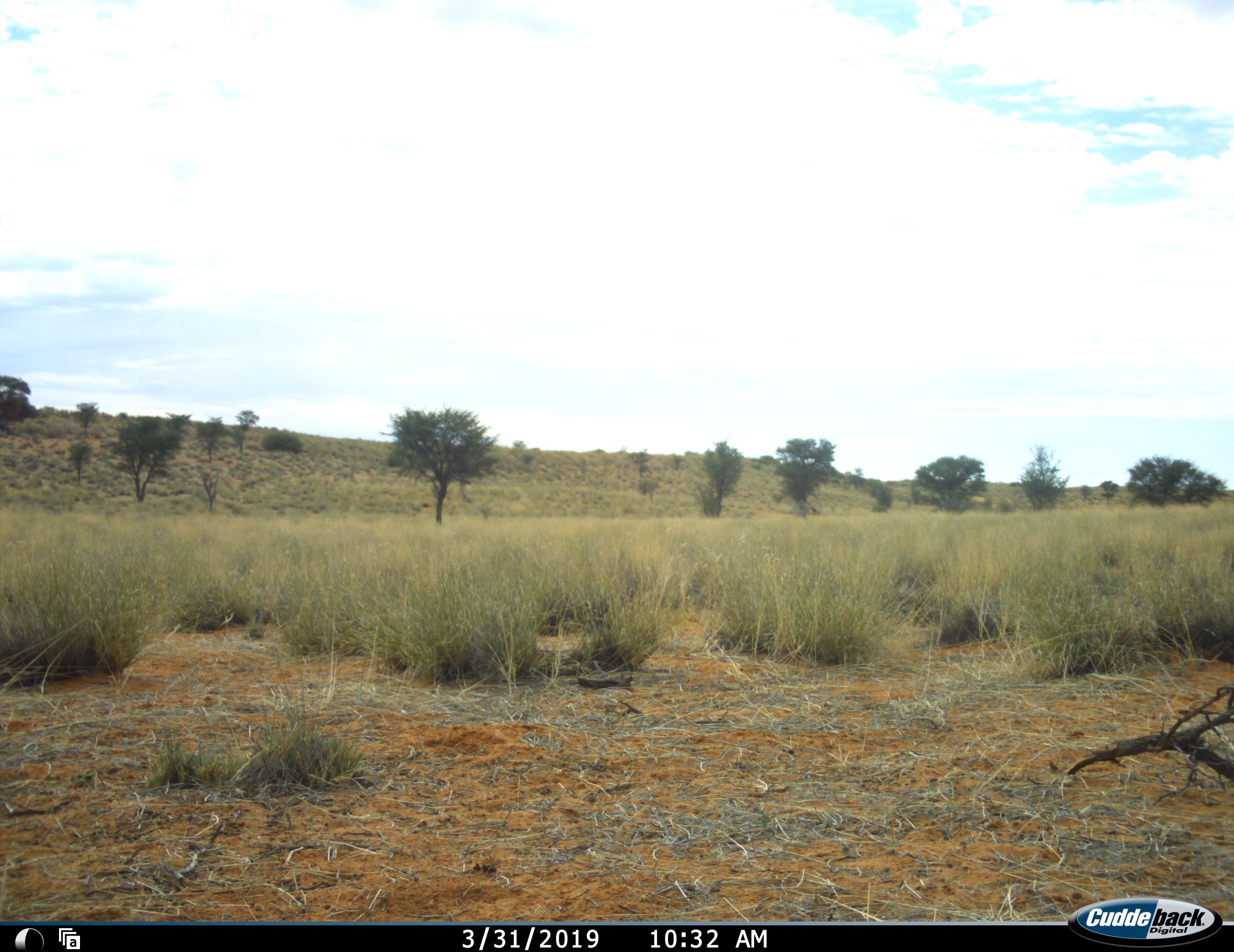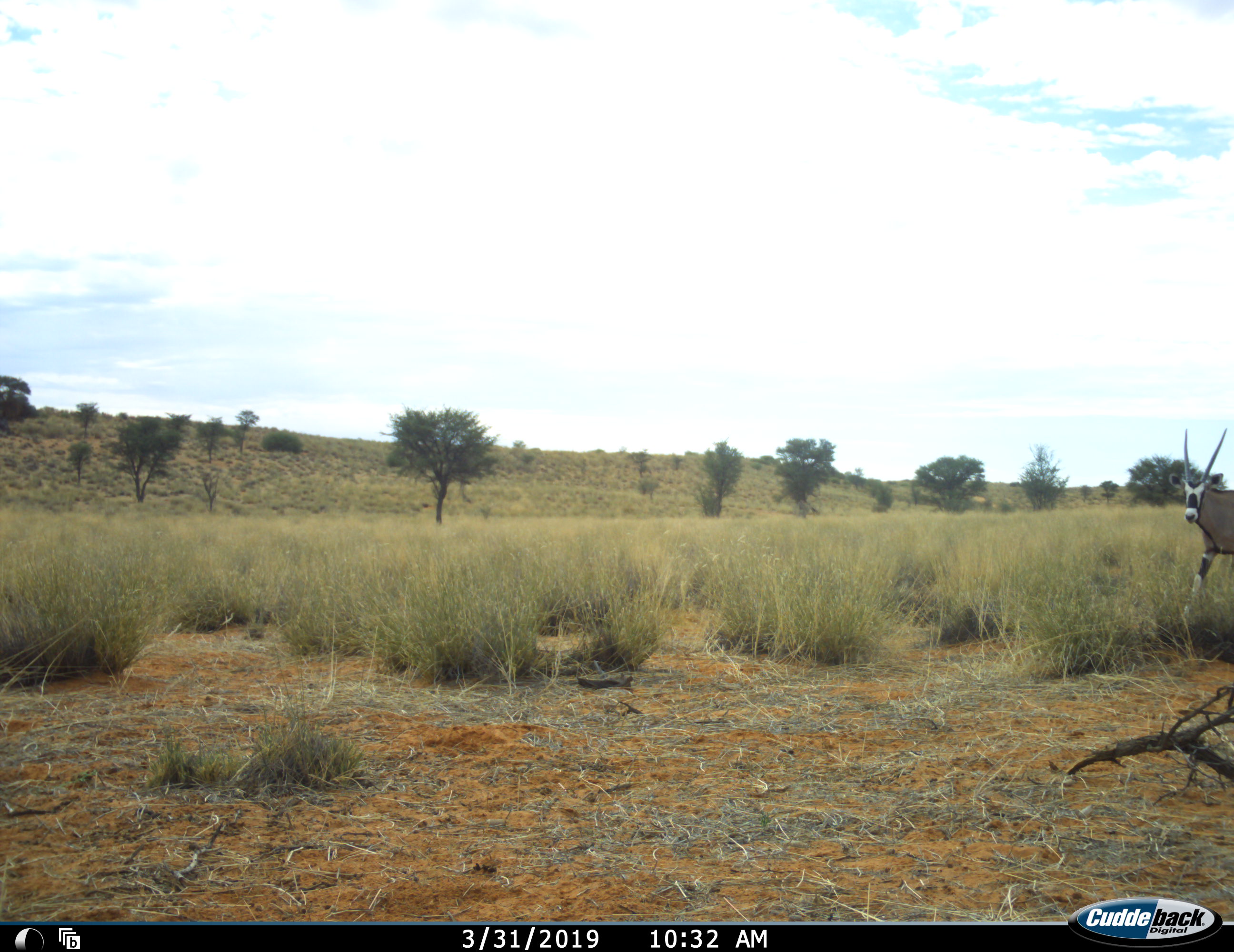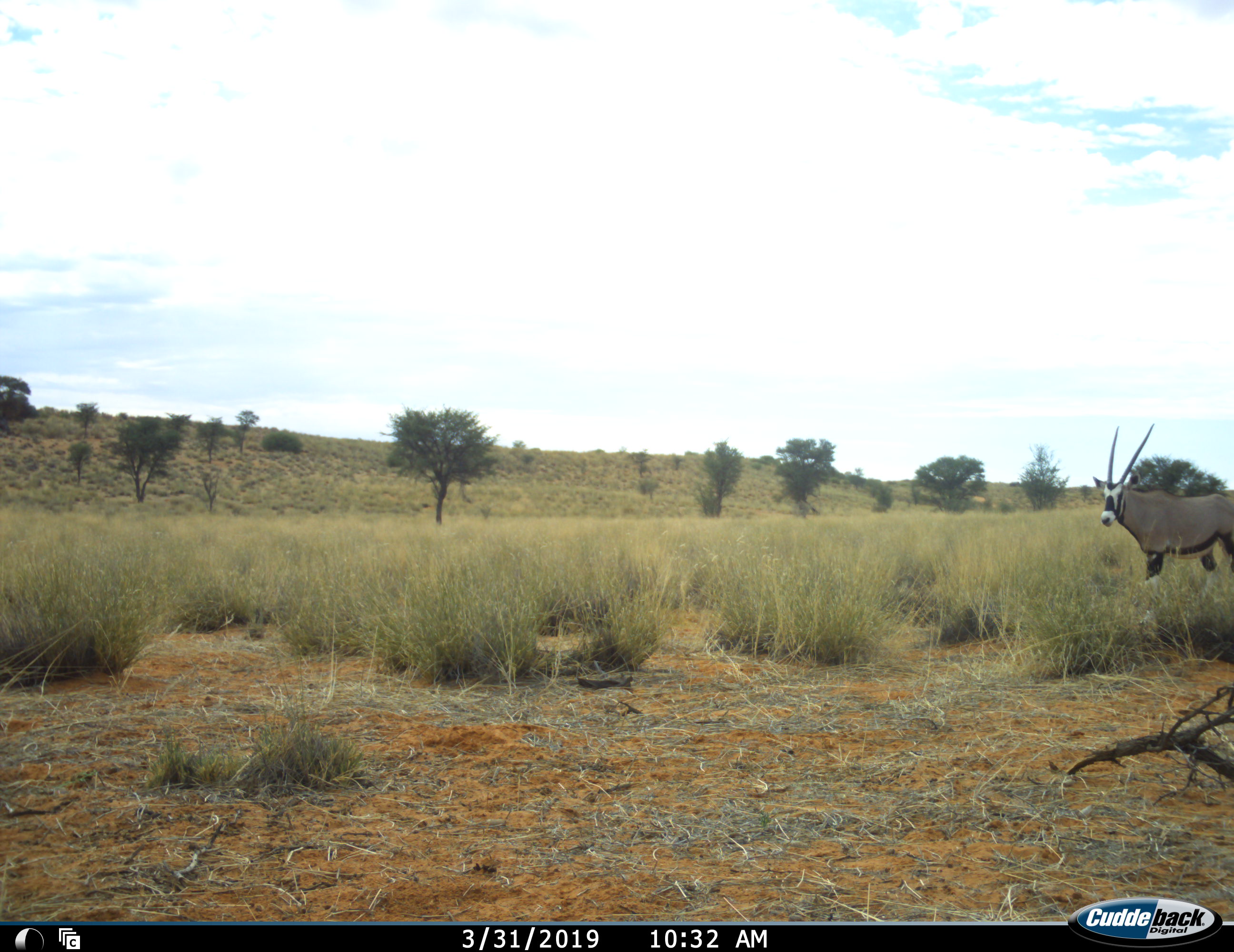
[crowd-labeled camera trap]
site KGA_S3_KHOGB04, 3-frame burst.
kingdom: Animalia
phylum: Chordata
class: Mammalia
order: Artiodactyla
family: Bovidae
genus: Oryx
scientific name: Oryx gazella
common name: gemsbok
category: oryx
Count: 1.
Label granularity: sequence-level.